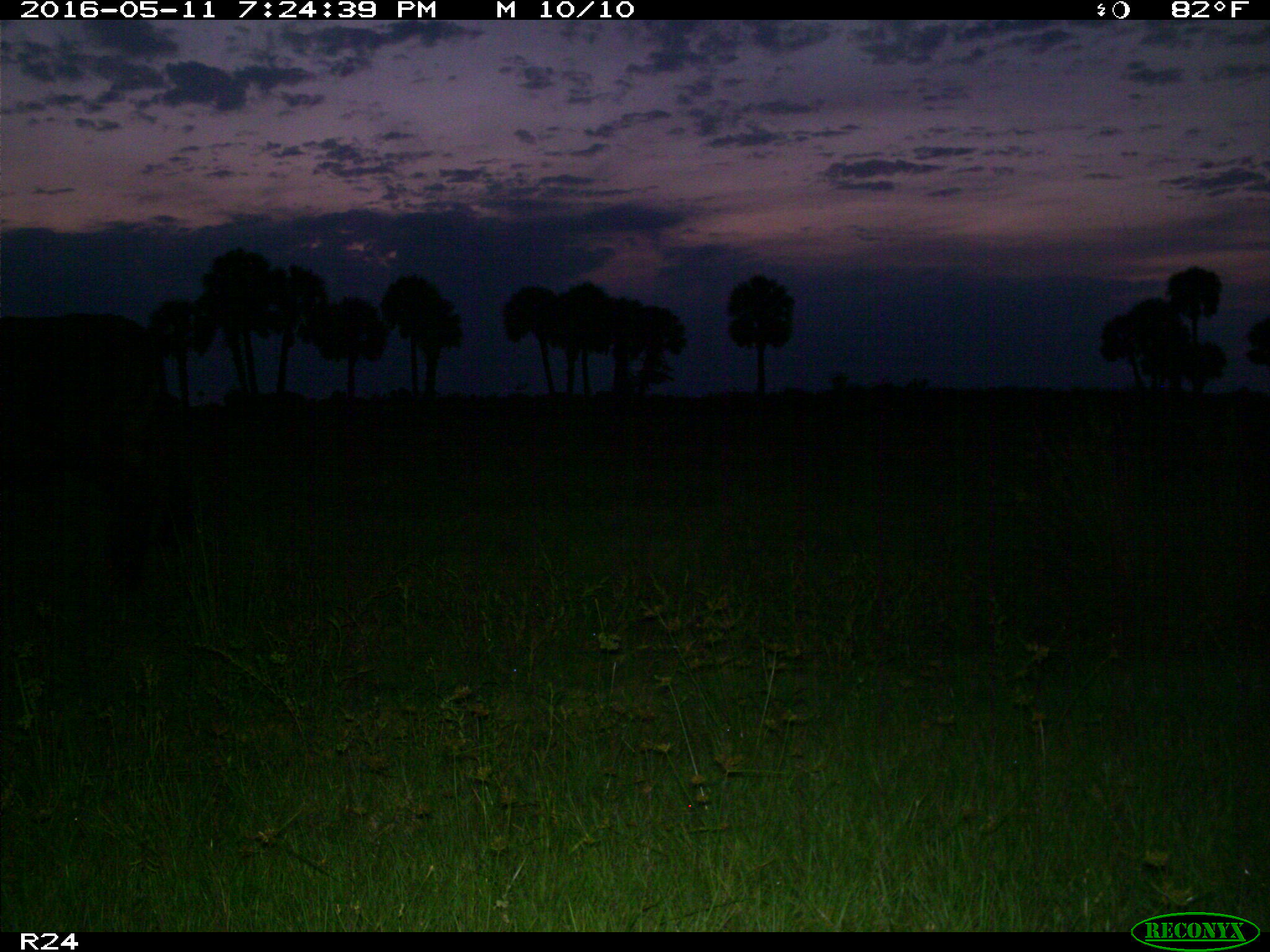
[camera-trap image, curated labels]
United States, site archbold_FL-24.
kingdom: Animalia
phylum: Chordata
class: Mammalia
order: Artiodactyla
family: Bovidae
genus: Bos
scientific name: Bos taurus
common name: domestic cow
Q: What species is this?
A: Bos taurus (domestic cow).